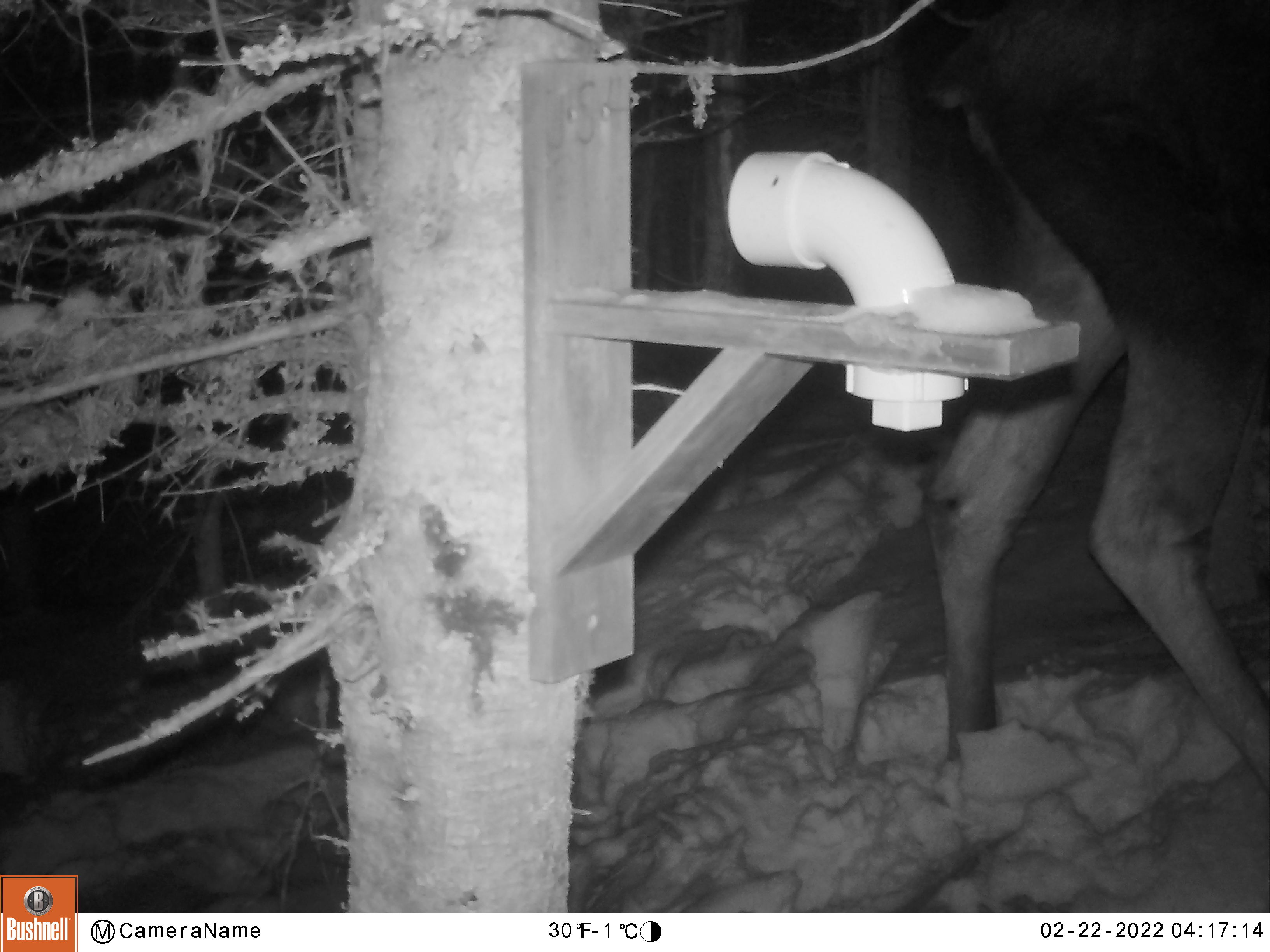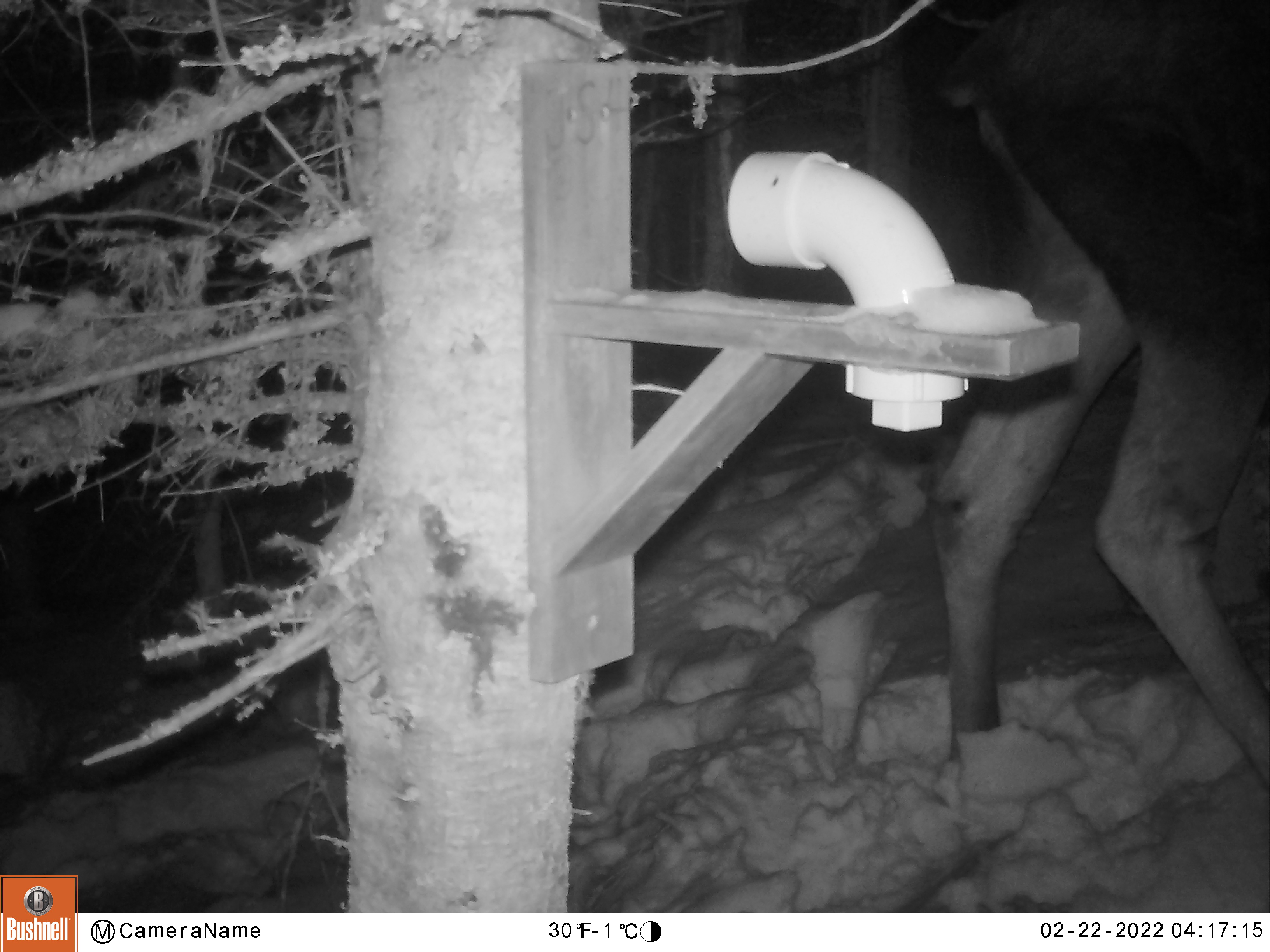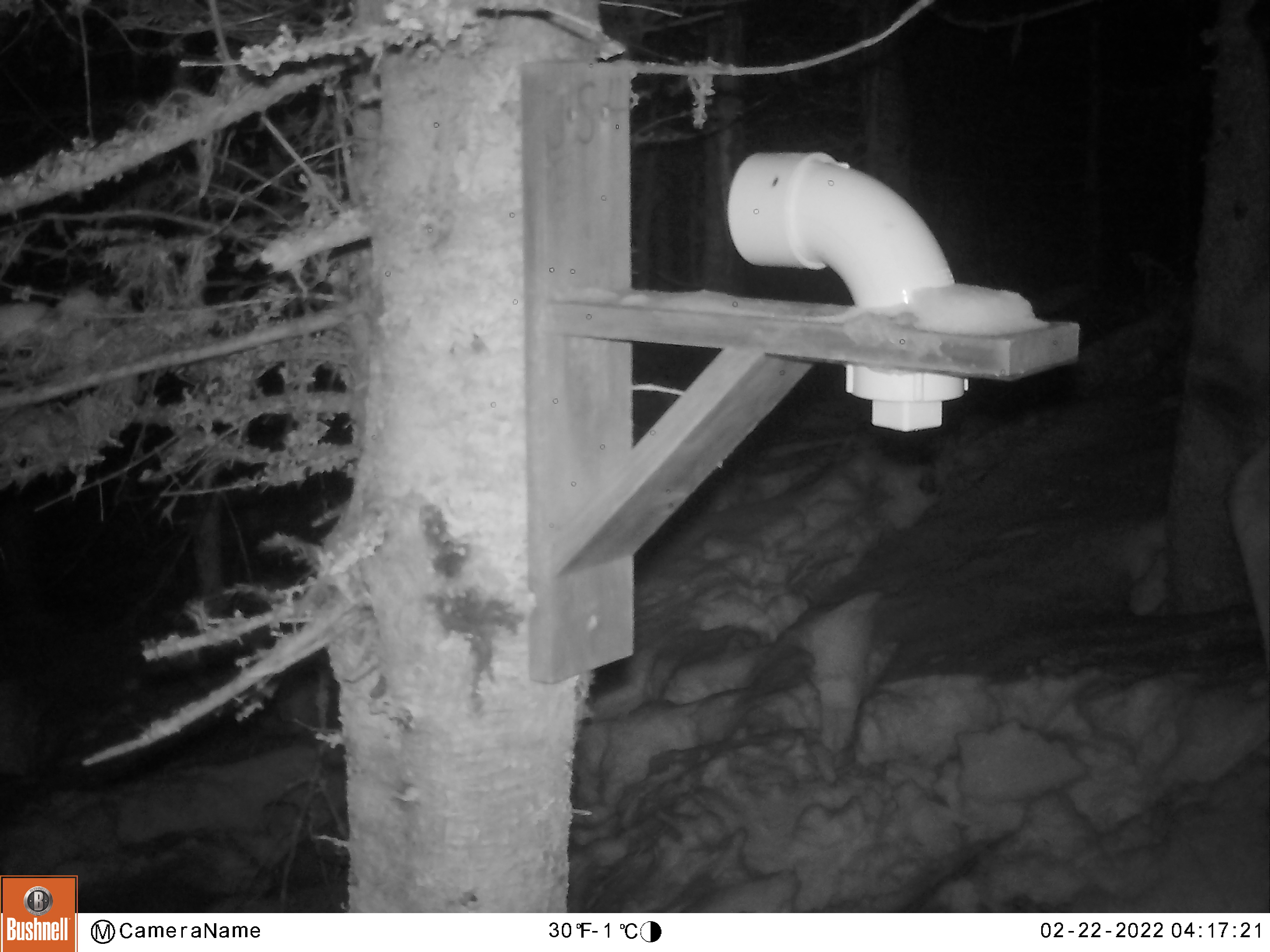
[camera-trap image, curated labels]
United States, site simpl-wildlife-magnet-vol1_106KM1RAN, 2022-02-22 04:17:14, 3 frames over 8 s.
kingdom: Animalia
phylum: Chordata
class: Mammalia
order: Artiodactyla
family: Cervidae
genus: Alces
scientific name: Alces alces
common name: moose